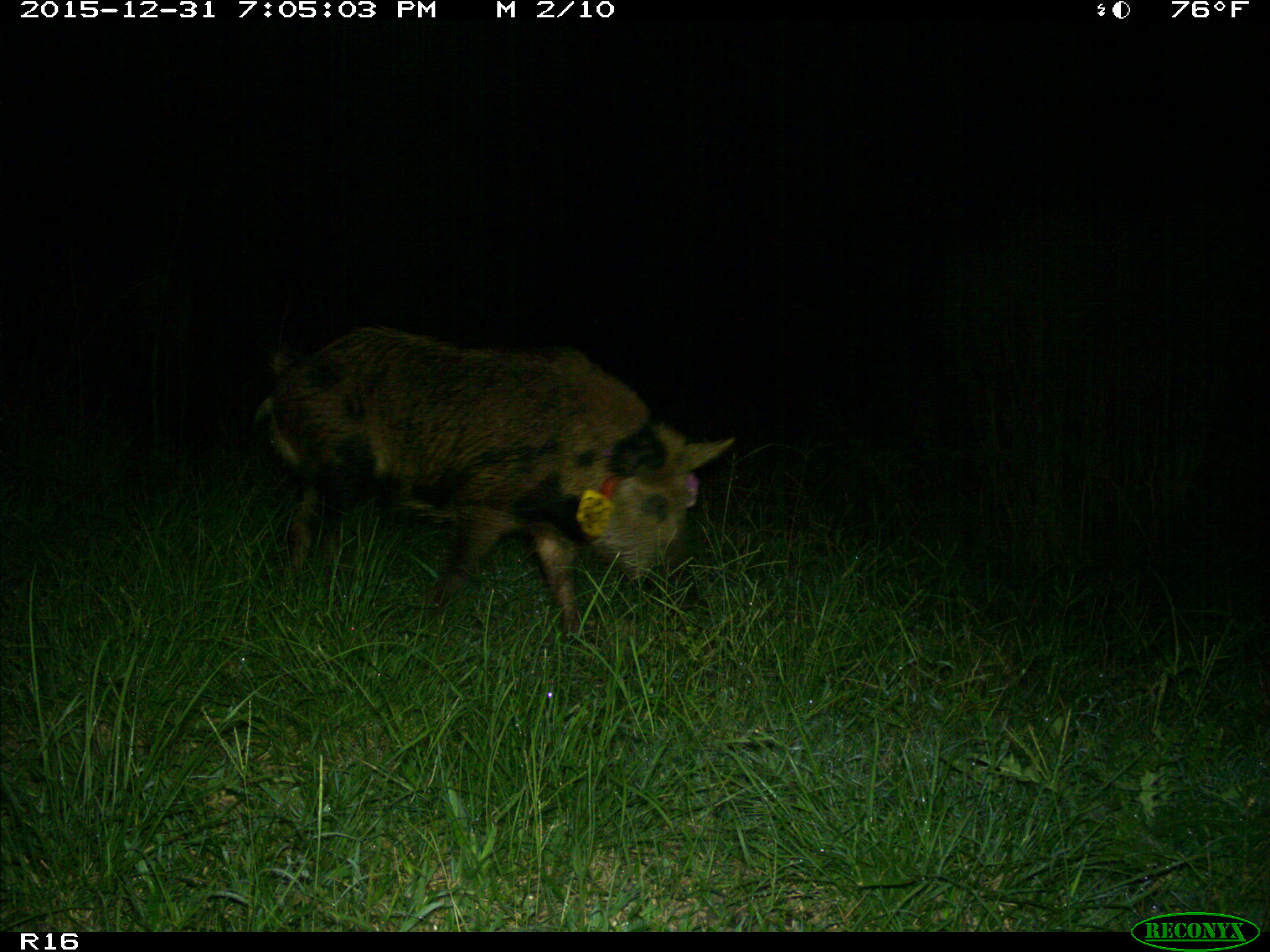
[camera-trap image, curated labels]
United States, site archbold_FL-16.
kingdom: Animalia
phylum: Chordata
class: Mammalia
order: Artiodactyla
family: Suidae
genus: Sus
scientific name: Sus scrofa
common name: wild boar